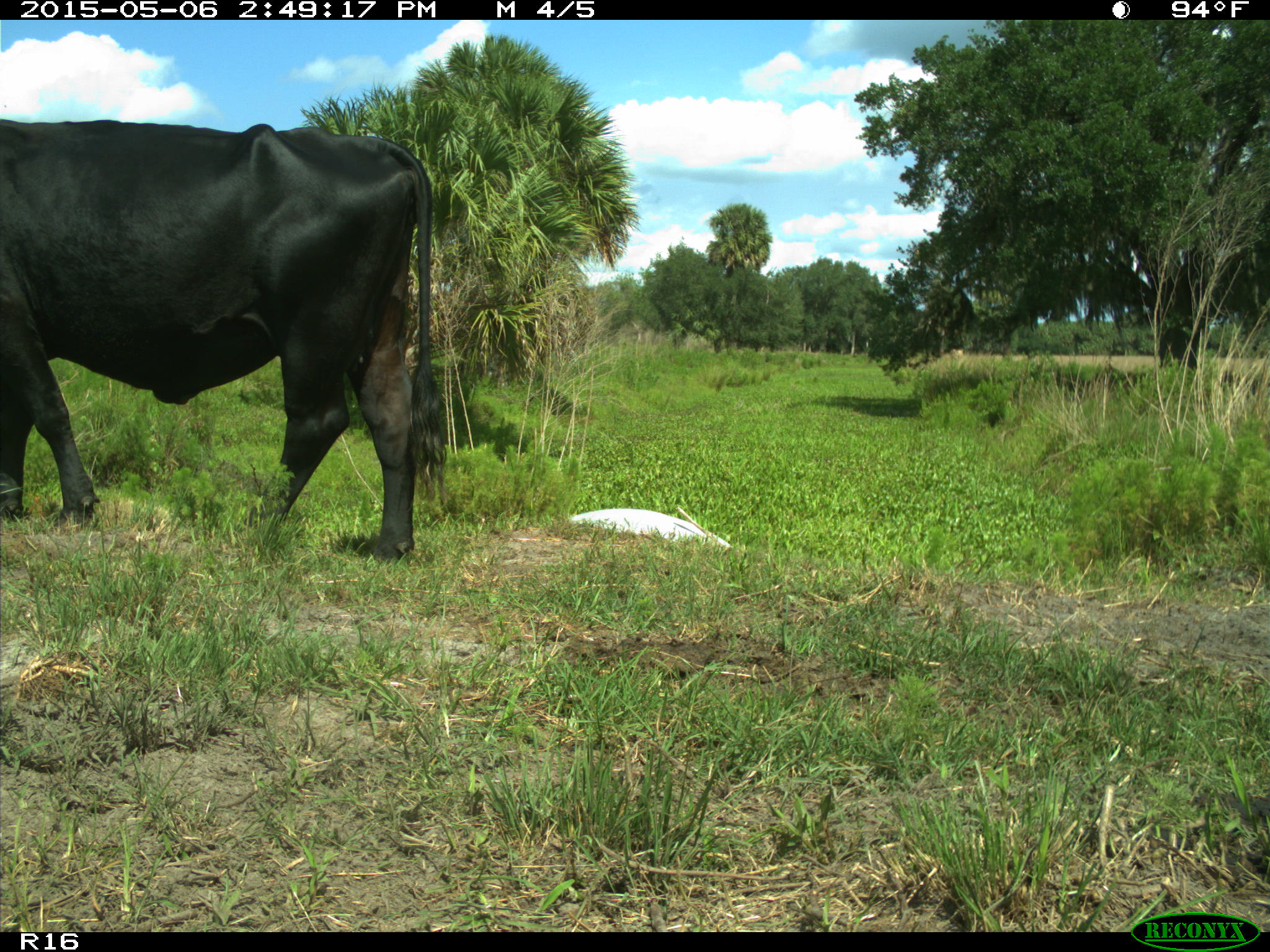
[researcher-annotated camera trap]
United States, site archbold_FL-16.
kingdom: Animalia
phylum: Chordata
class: Mammalia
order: Artiodactyla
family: Bovidae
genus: Bos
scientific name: Bos taurus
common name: domestic cow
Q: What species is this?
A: Bos taurus (domestic cow).